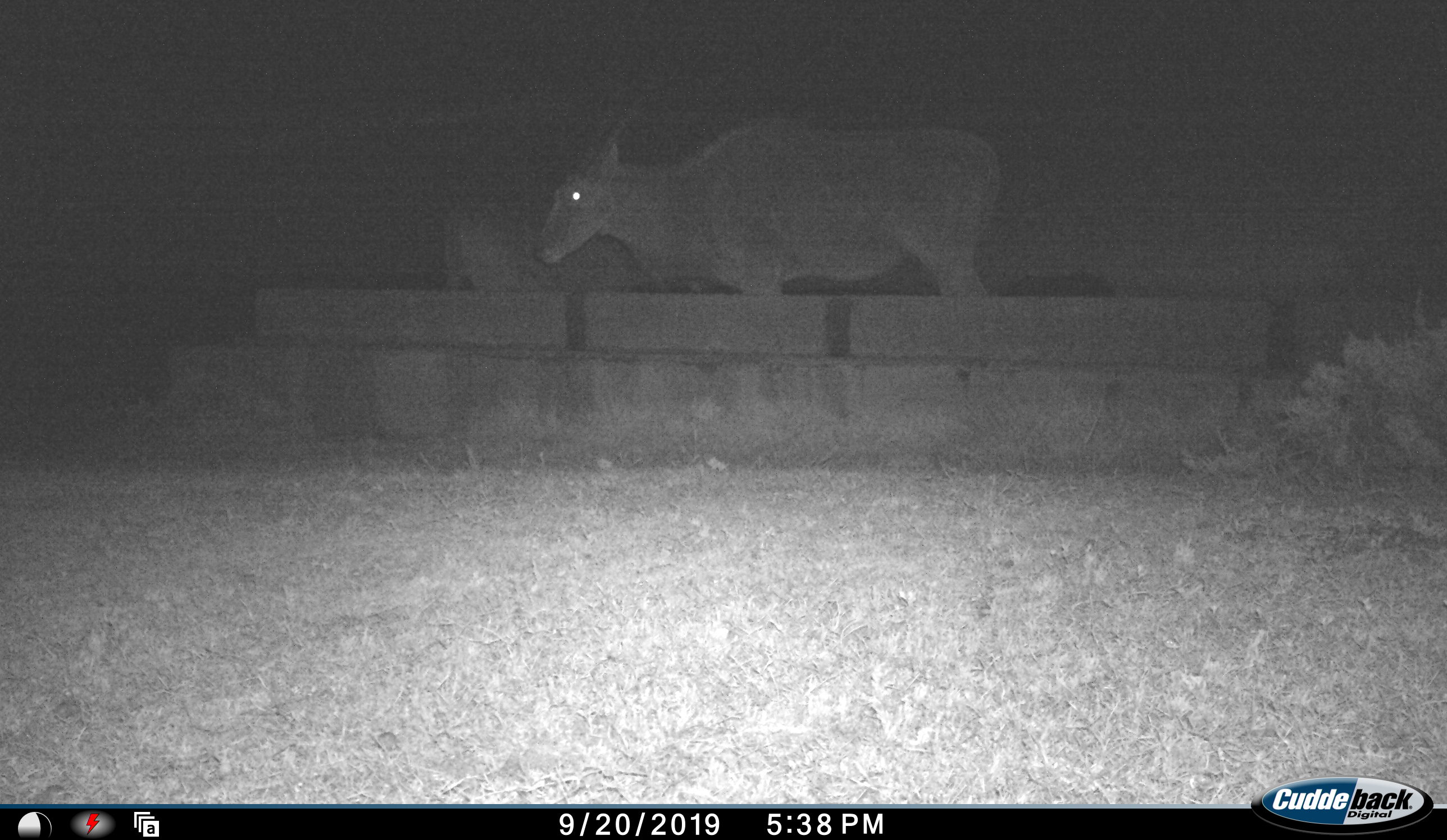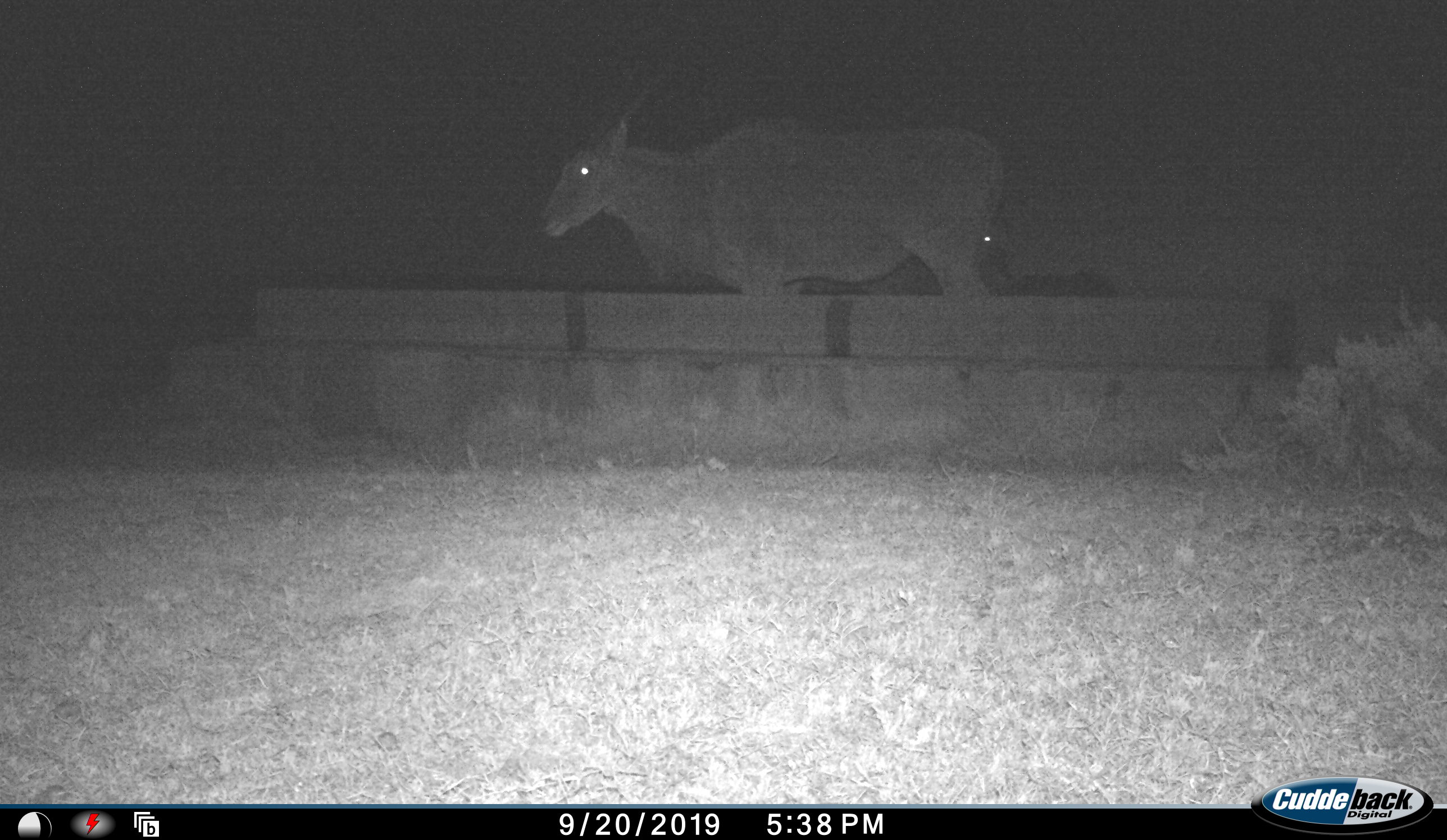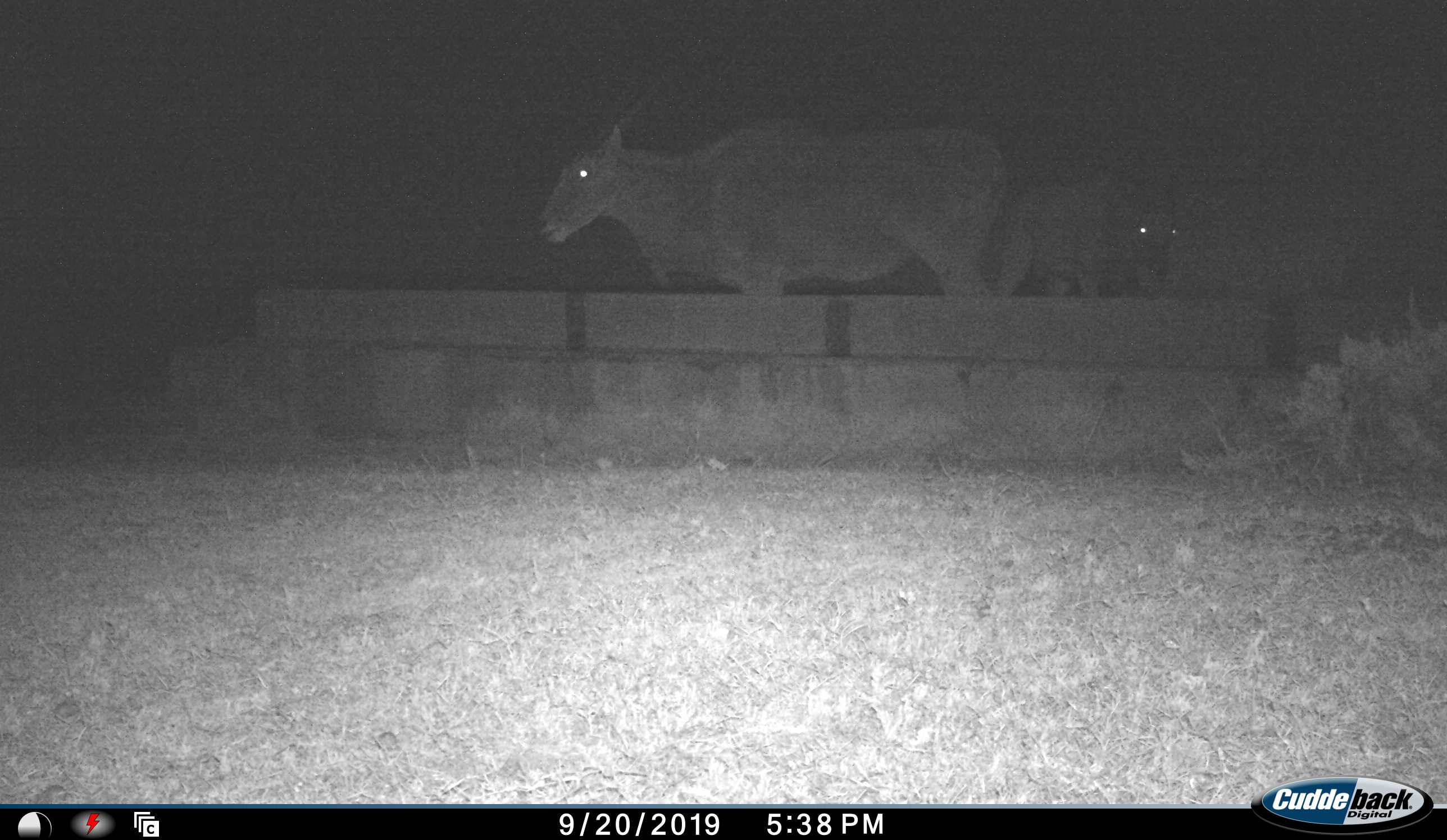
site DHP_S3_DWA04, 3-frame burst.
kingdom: Animalia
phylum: Chordata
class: Mammalia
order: Artiodactyla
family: Bovidae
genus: Tragelaphus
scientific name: Tragelaphus oryx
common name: eland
Eland (Tragelaphus oryx), count 2. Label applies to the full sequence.